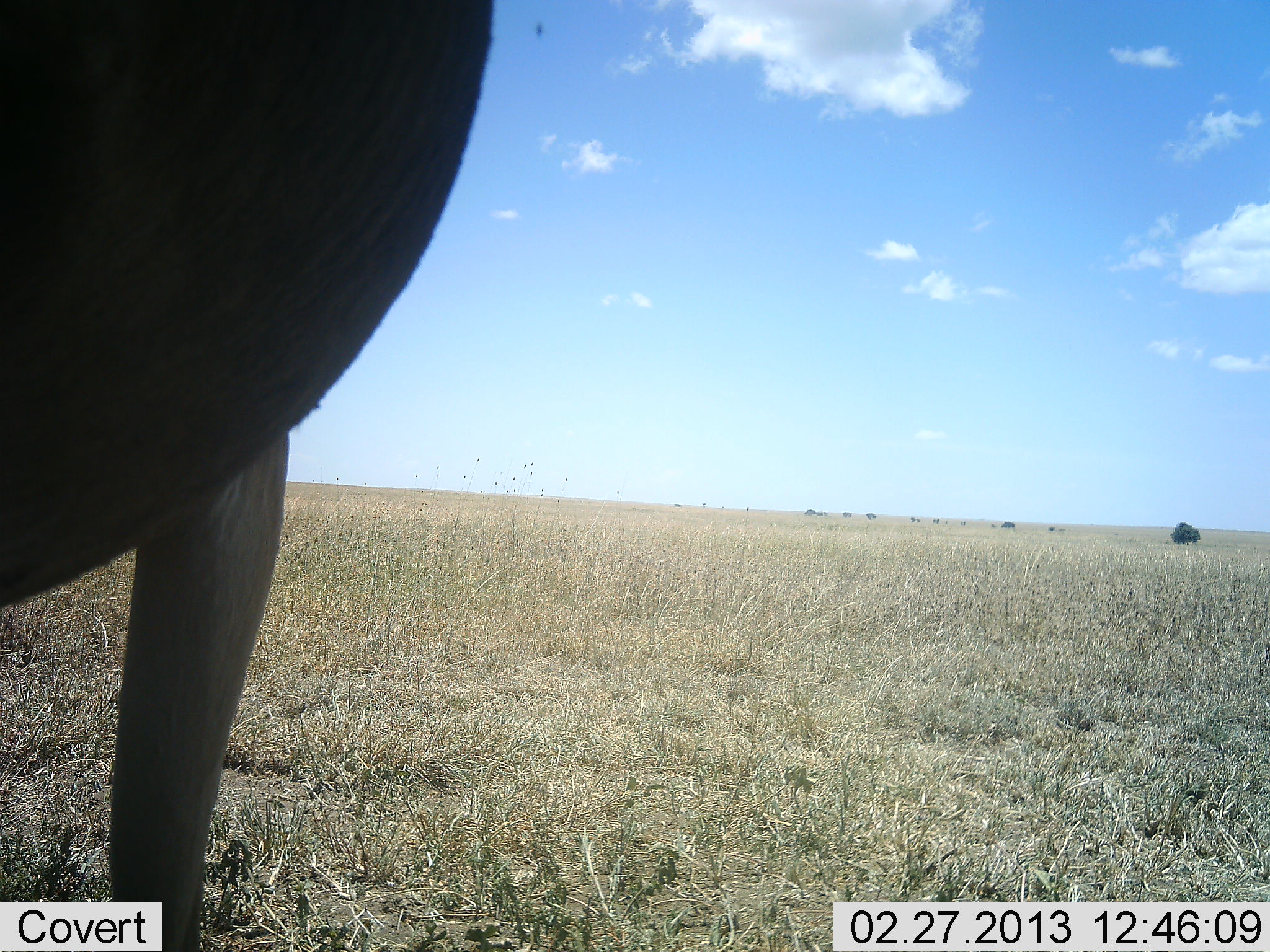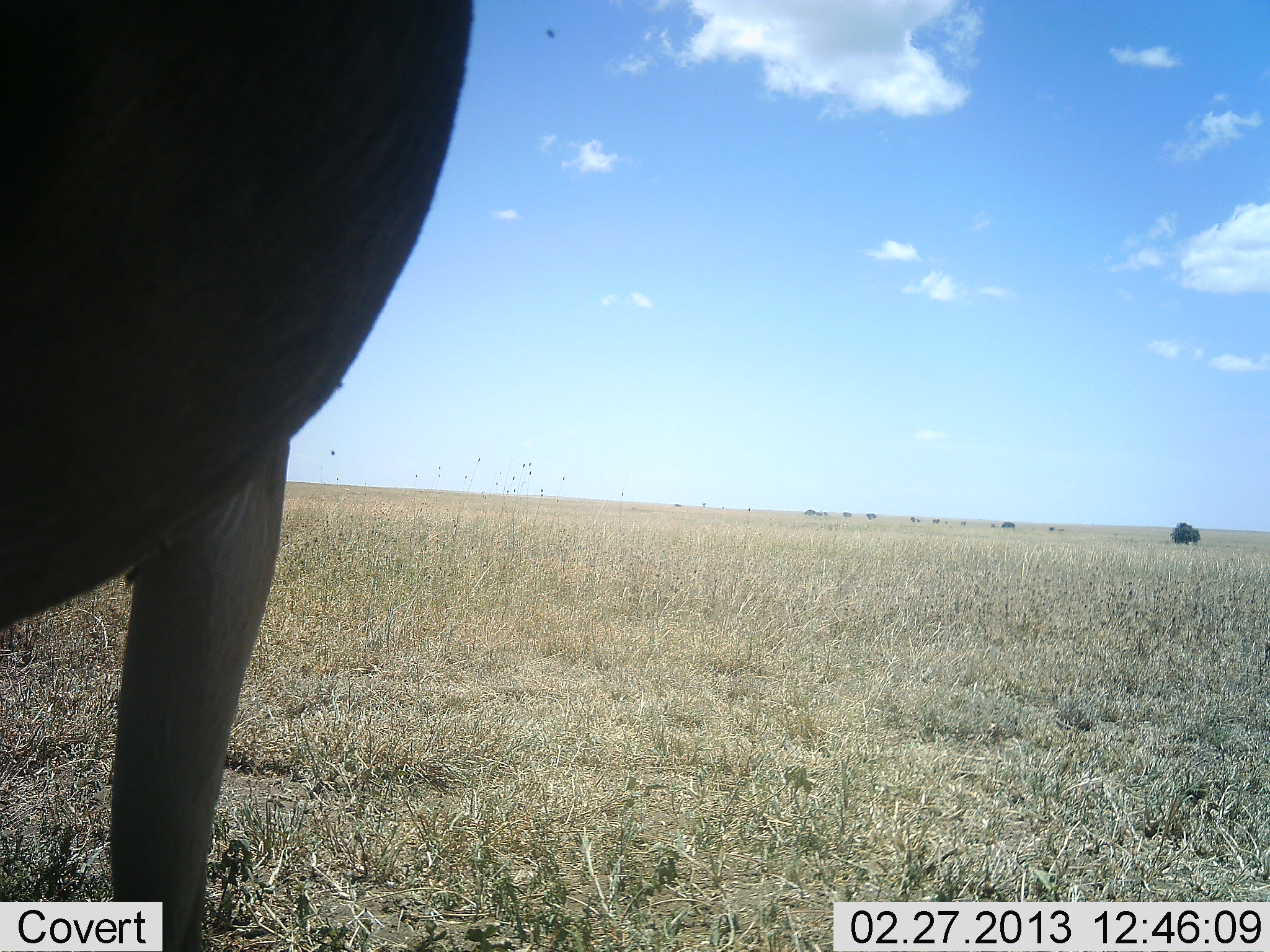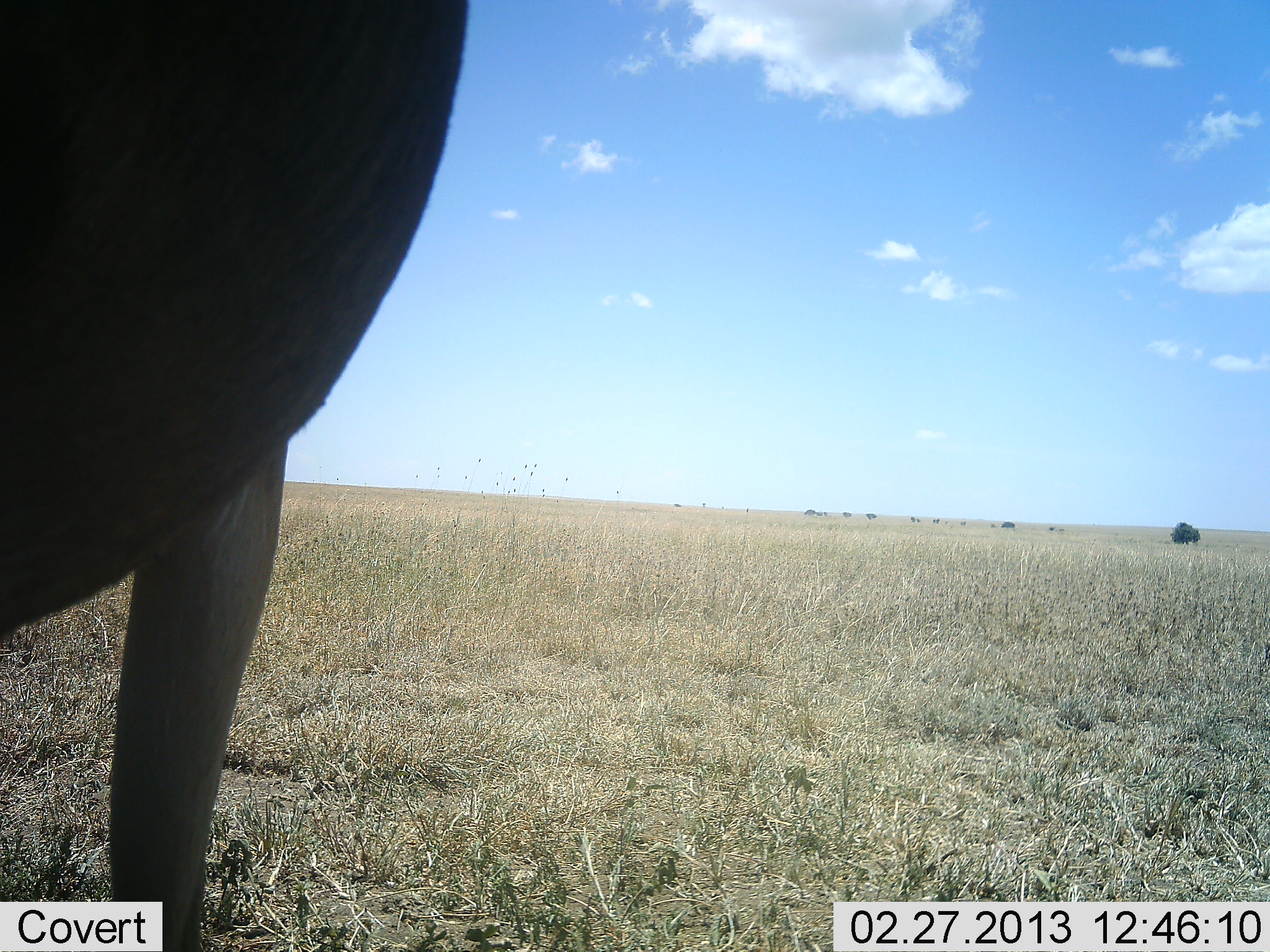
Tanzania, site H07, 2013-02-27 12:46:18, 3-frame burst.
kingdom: Animalia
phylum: Chordata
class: Mammalia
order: Artiodactyla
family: Bovidae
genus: Alcelaphus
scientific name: Alcelaphus buselaphus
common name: hartebeest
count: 1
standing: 100%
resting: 0%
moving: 0%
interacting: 0%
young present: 0%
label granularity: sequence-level